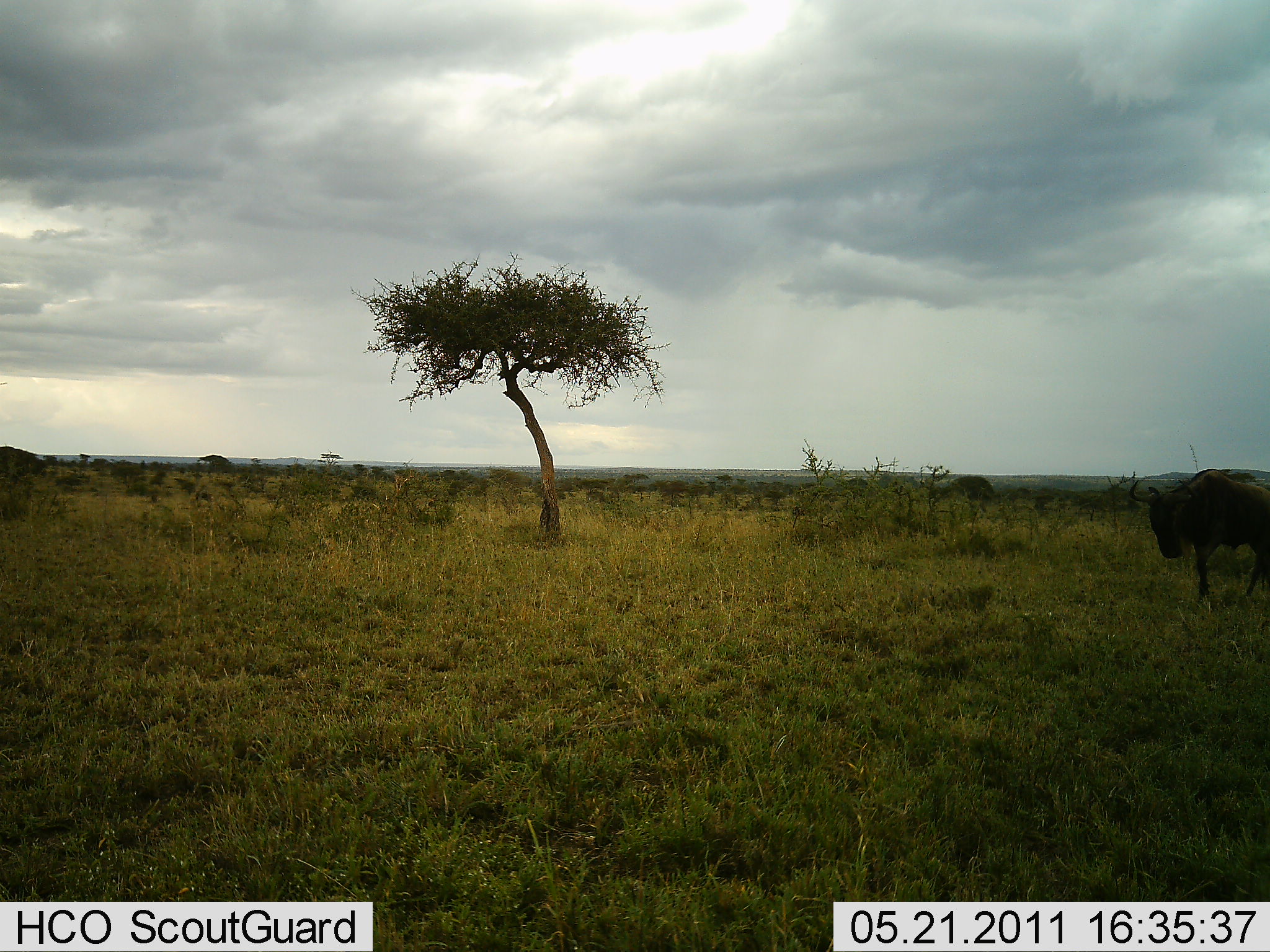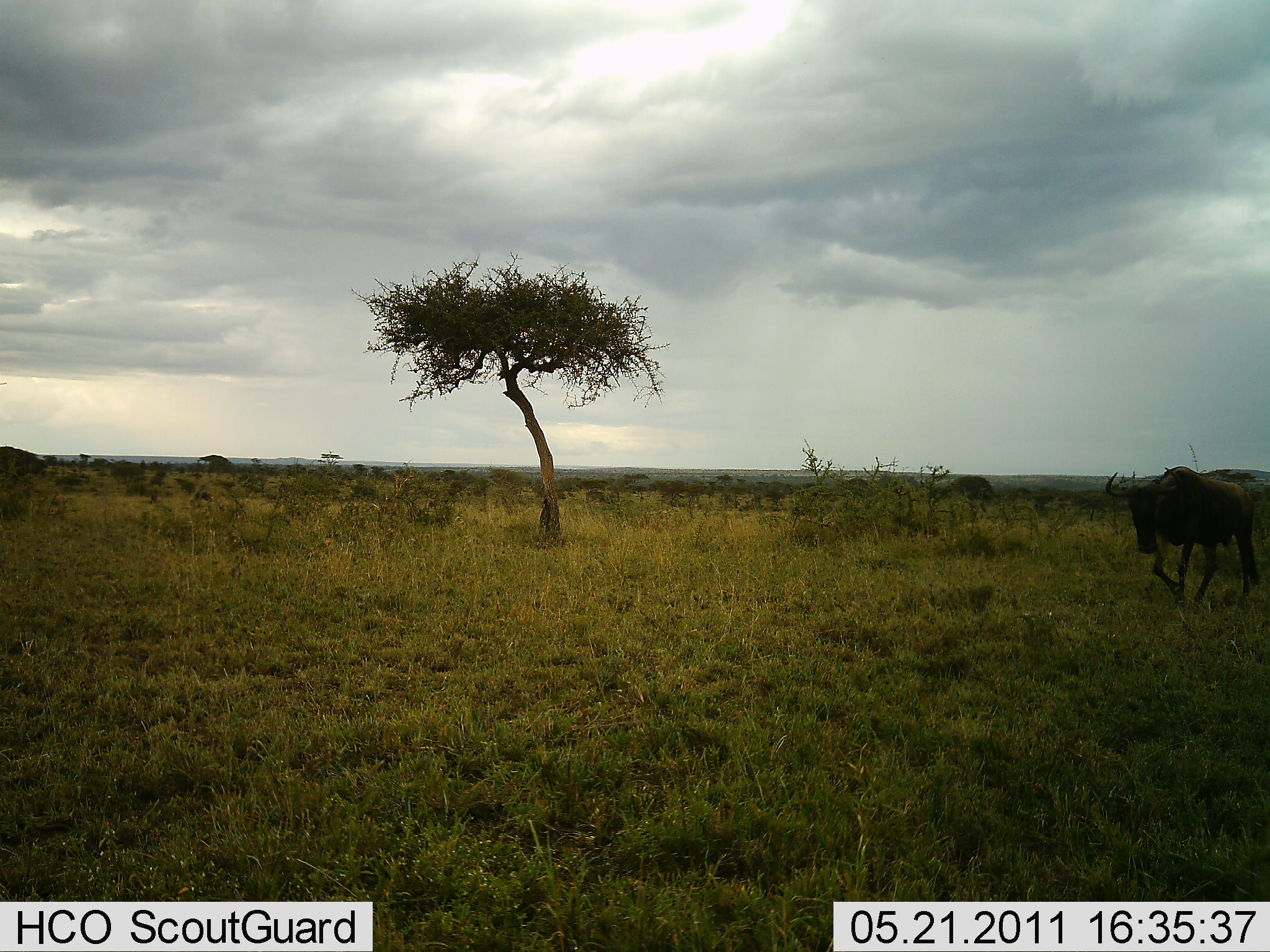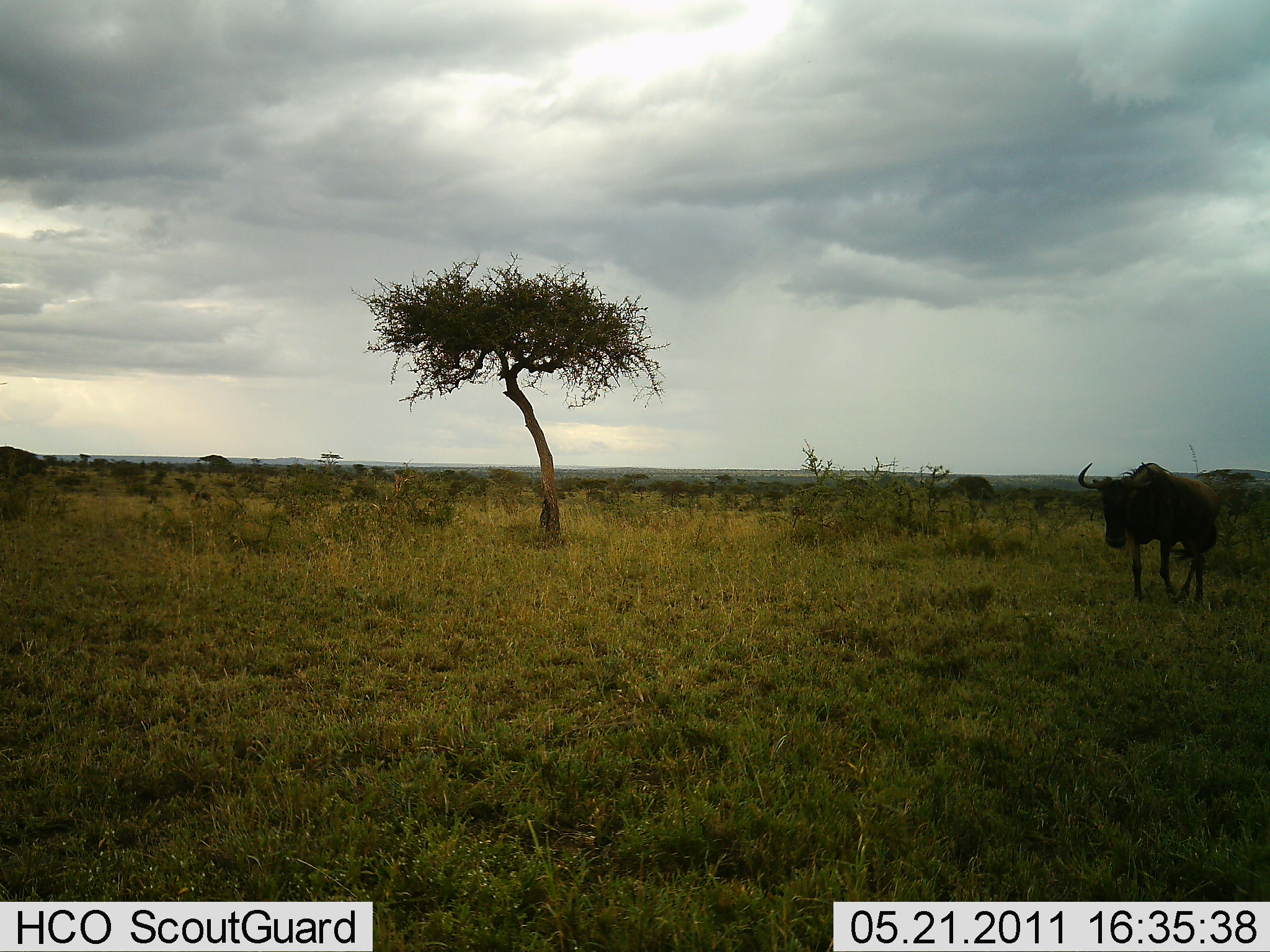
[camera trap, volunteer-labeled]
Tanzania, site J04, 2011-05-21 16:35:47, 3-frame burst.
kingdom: Animalia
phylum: Chordata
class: Mammalia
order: Artiodactyla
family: Bovidae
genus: Connochaetes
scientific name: Connochaetes taurinus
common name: blue wildebeest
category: wildebeest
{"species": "wildebeest (blue wildebeest) (Connochaetes taurinus)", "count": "1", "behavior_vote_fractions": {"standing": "0%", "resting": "0%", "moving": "100%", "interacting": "0%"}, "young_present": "0%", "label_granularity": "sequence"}